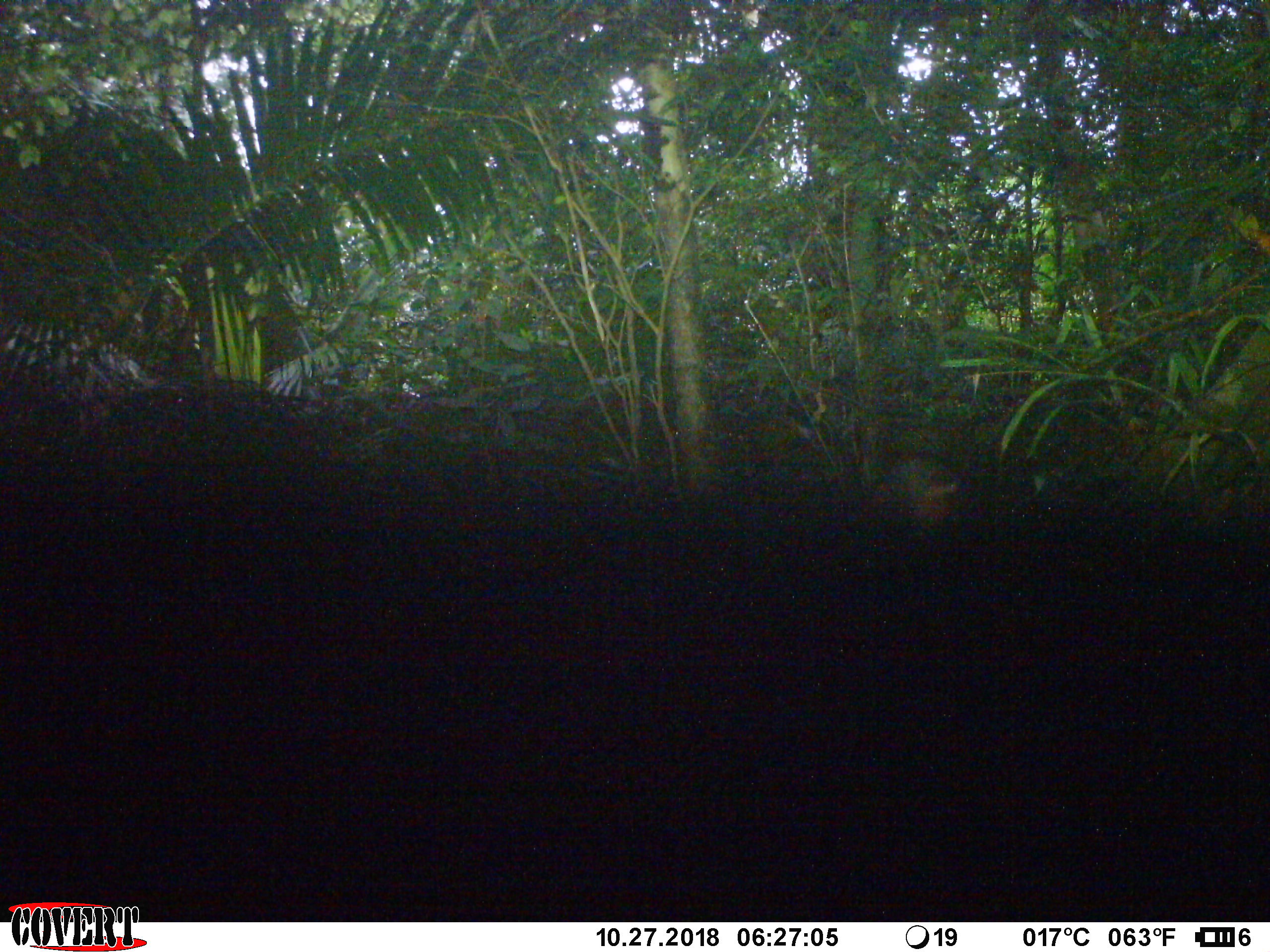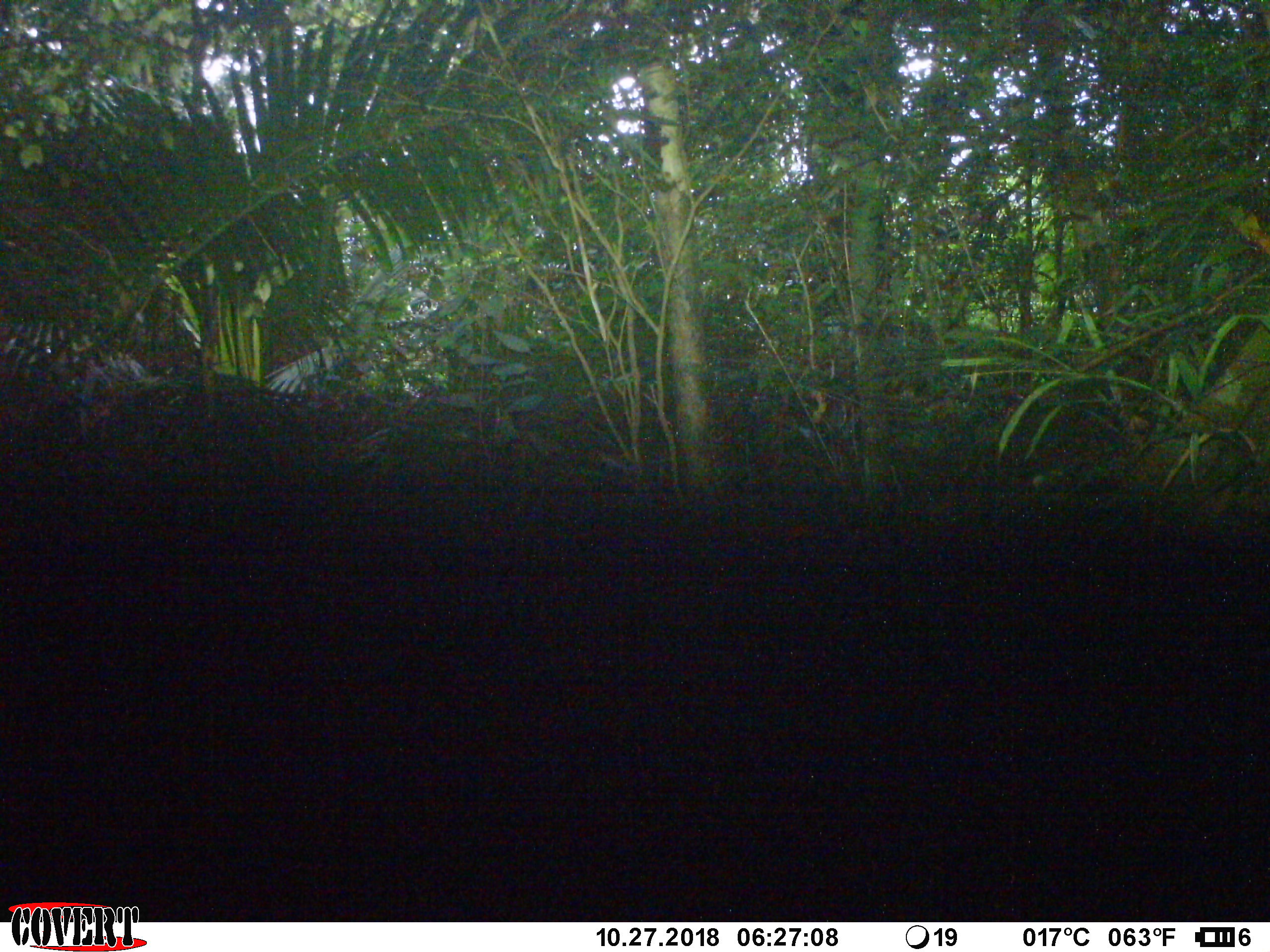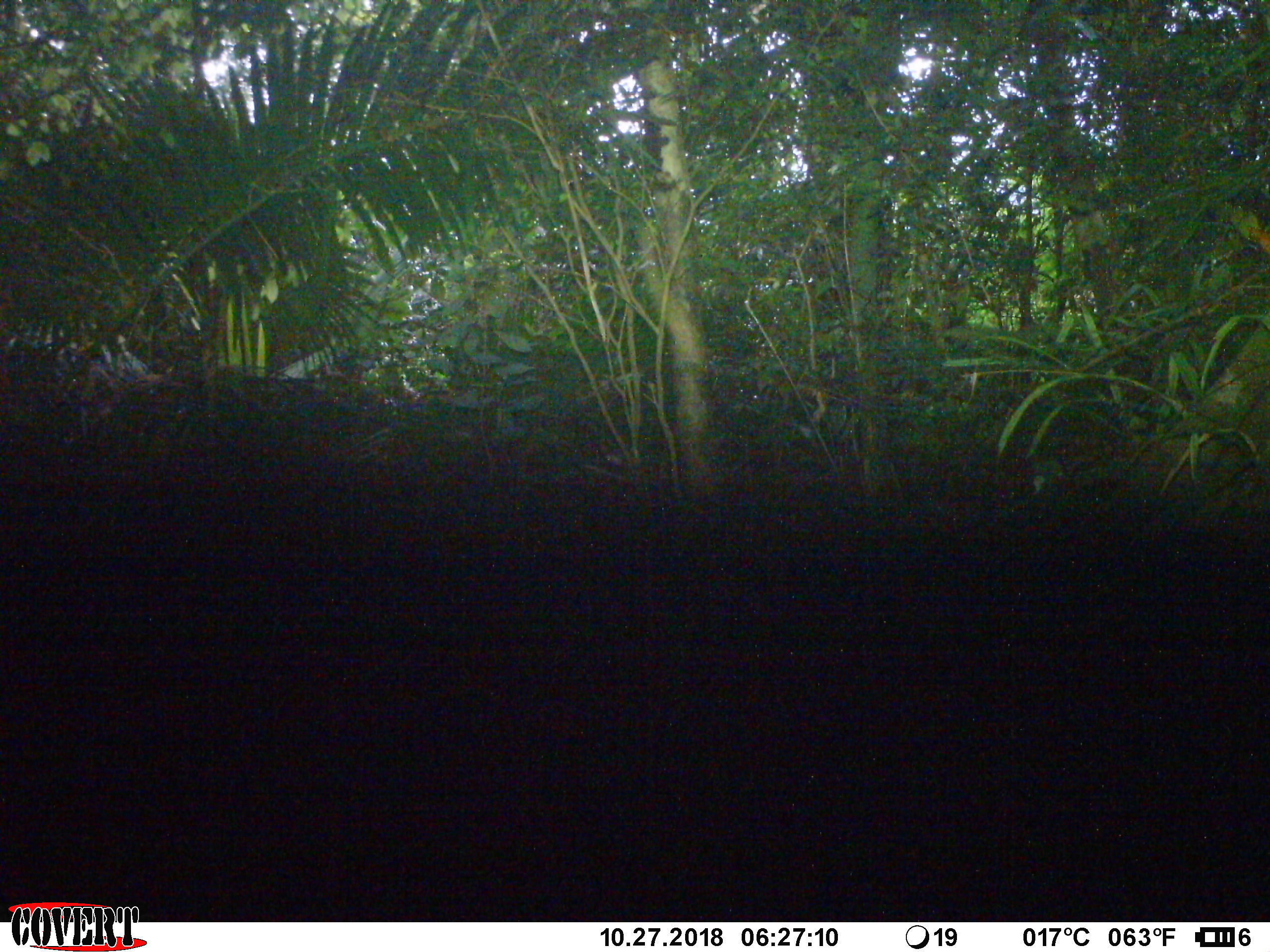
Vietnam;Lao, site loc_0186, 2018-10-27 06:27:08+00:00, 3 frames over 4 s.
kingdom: Animalia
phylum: Chordata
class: Mammalia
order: Artiodactyla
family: Cervidae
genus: Muntiacus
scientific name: Muntiacus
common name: muntjacs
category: unidentified muntjac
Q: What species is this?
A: Unidentified muntjac (muntjacs) (Muntiacus).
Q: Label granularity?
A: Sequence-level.